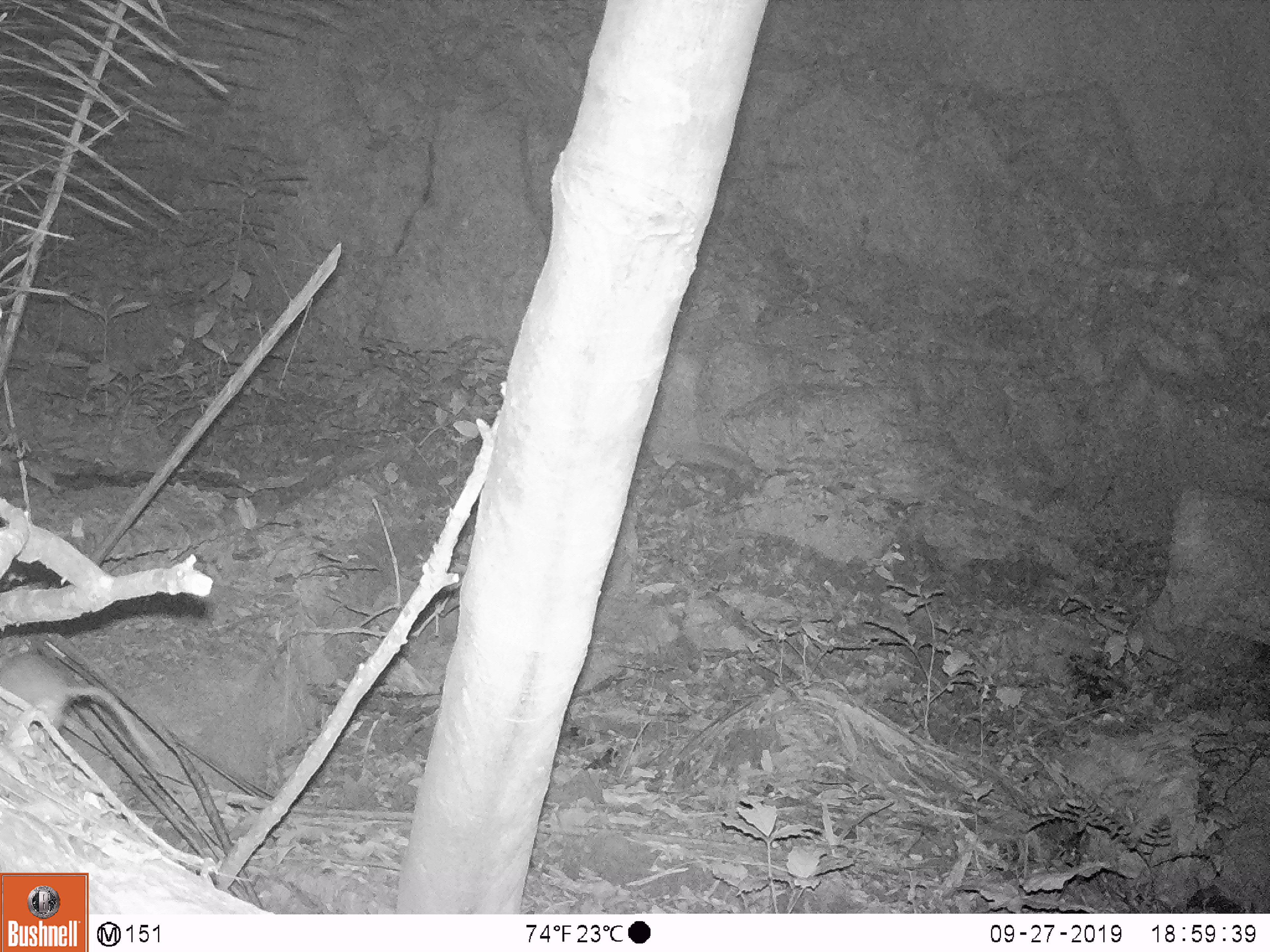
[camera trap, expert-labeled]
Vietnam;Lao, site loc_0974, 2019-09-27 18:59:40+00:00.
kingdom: Animalia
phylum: Chordata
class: Mammalia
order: Rodentia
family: Muridae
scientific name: Muridae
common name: old-world mice and rats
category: unidentified murid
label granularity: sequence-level